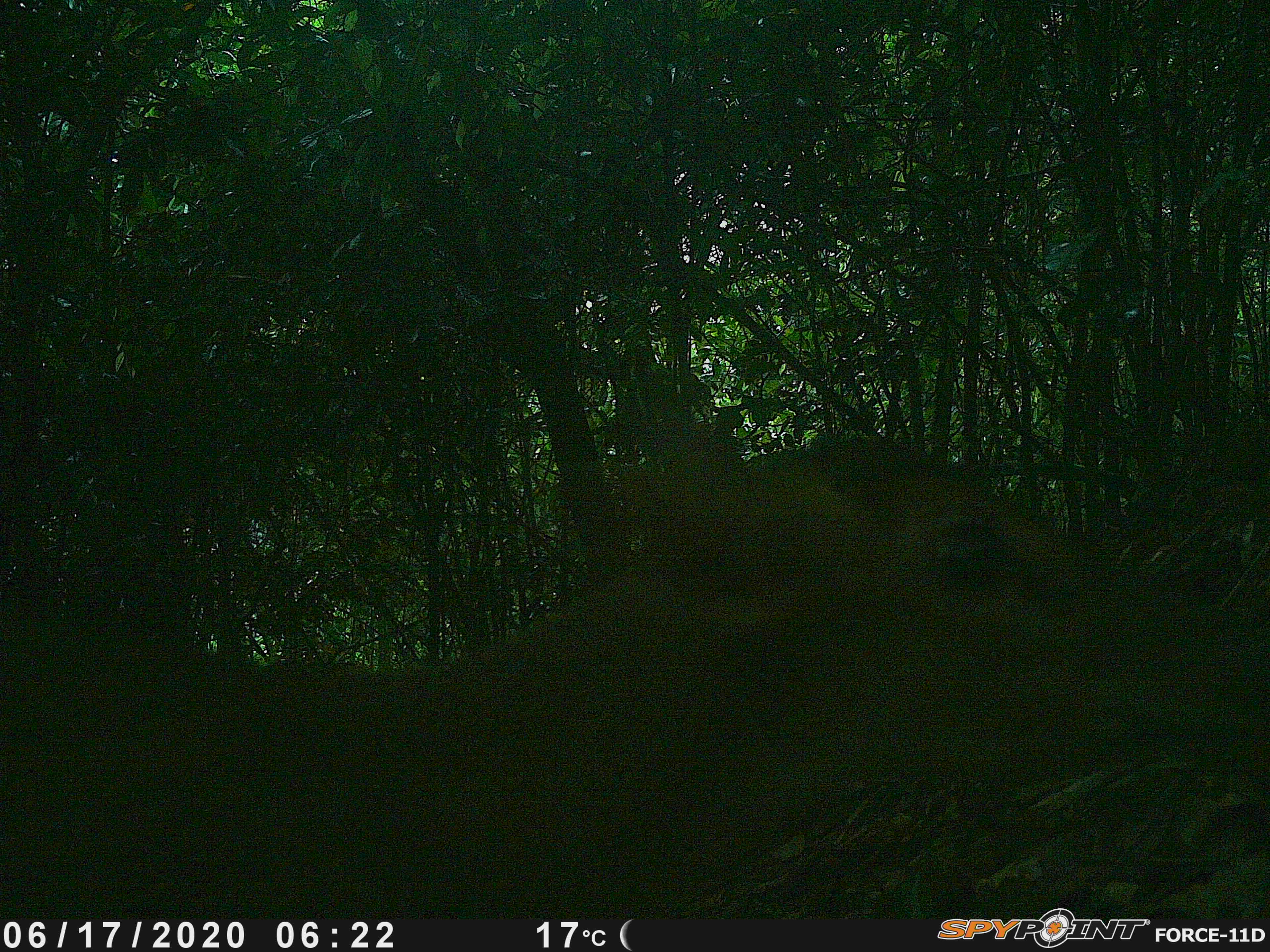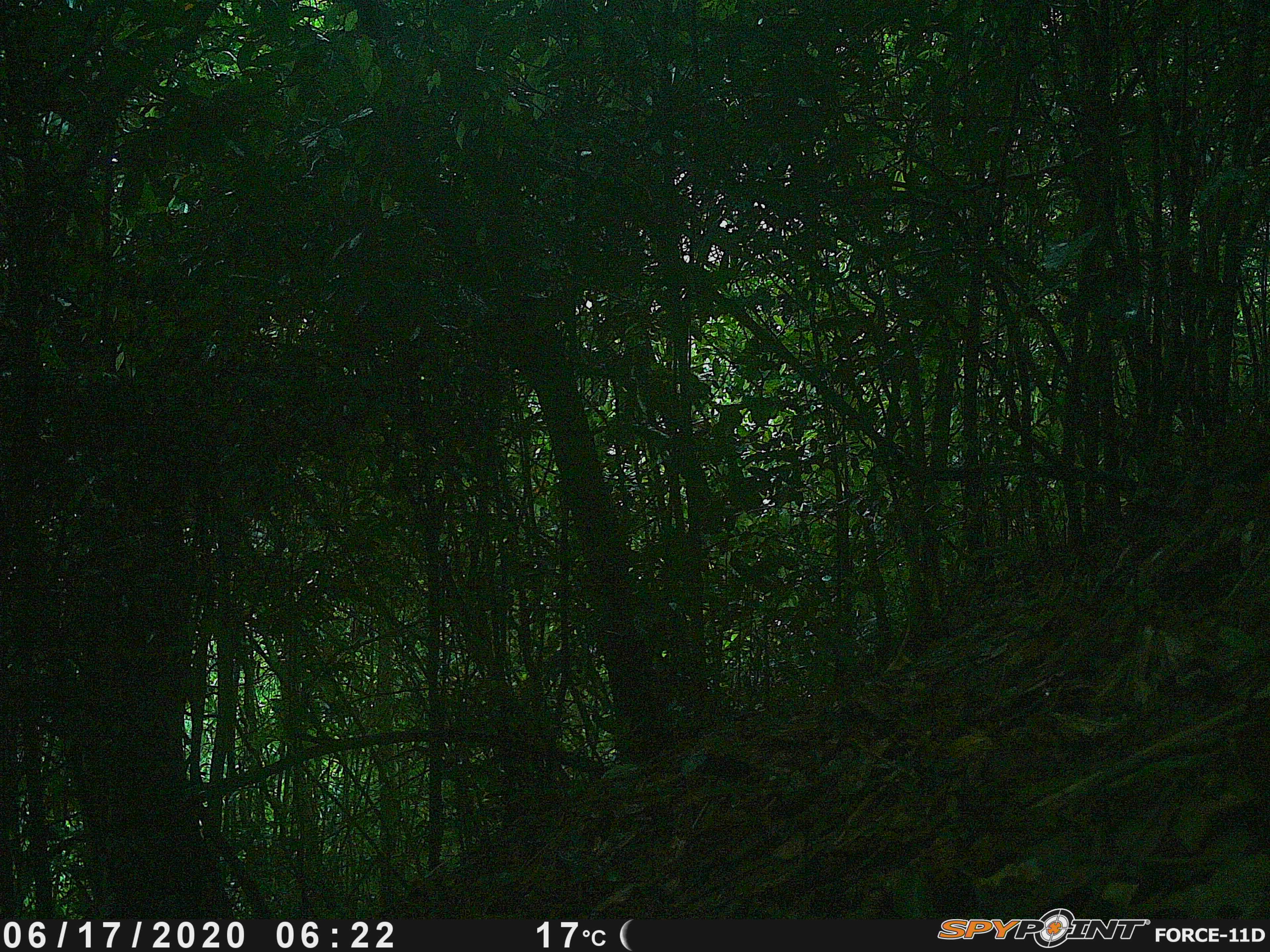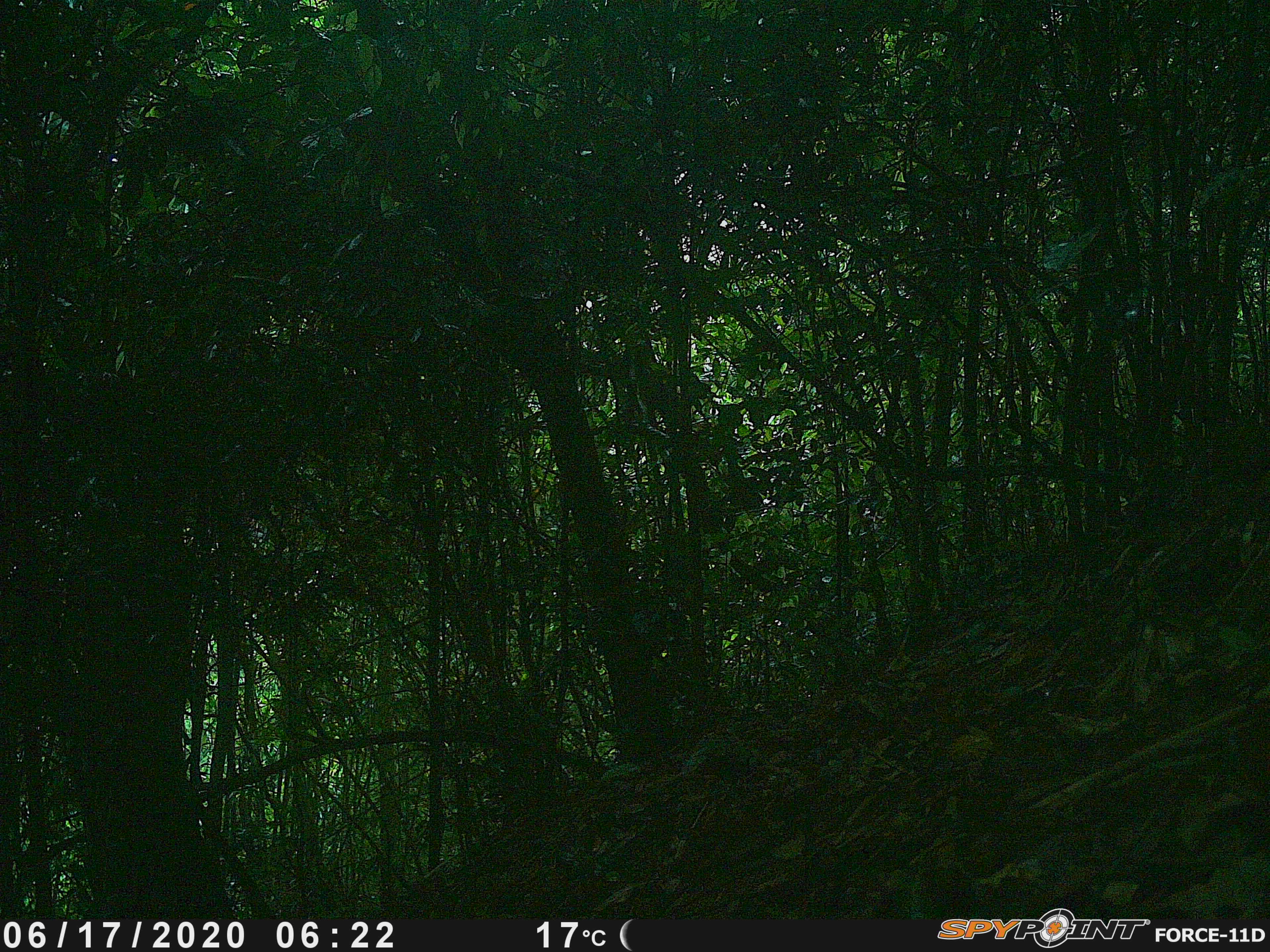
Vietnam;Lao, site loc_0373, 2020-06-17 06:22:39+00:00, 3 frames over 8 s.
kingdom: Animalia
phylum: Chordata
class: Mammalia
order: Artiodactyla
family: Cervidae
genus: Muntiacus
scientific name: Muntiacus vuquangensis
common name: large-antlered muntjac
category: large antlered muntjac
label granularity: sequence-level